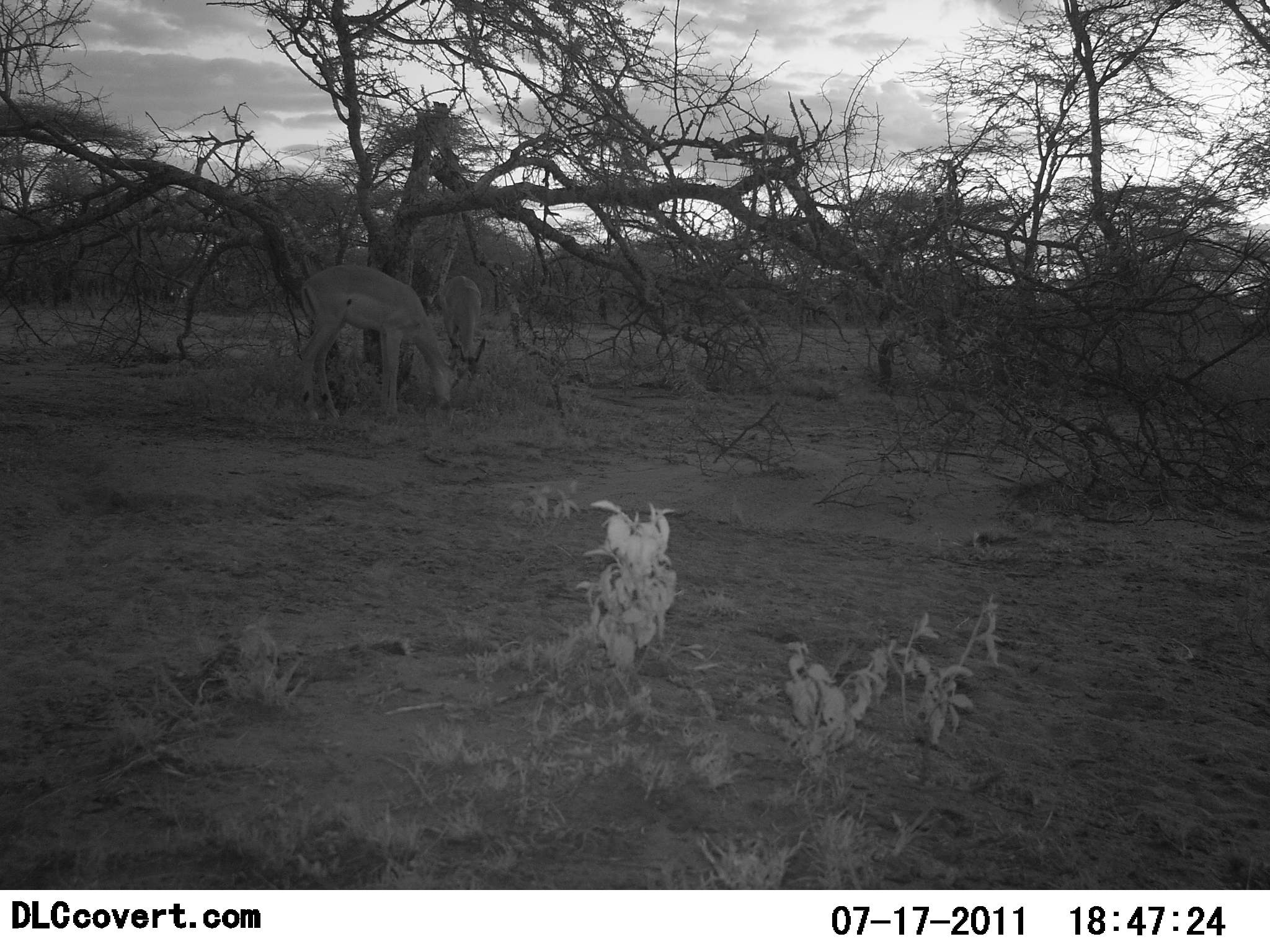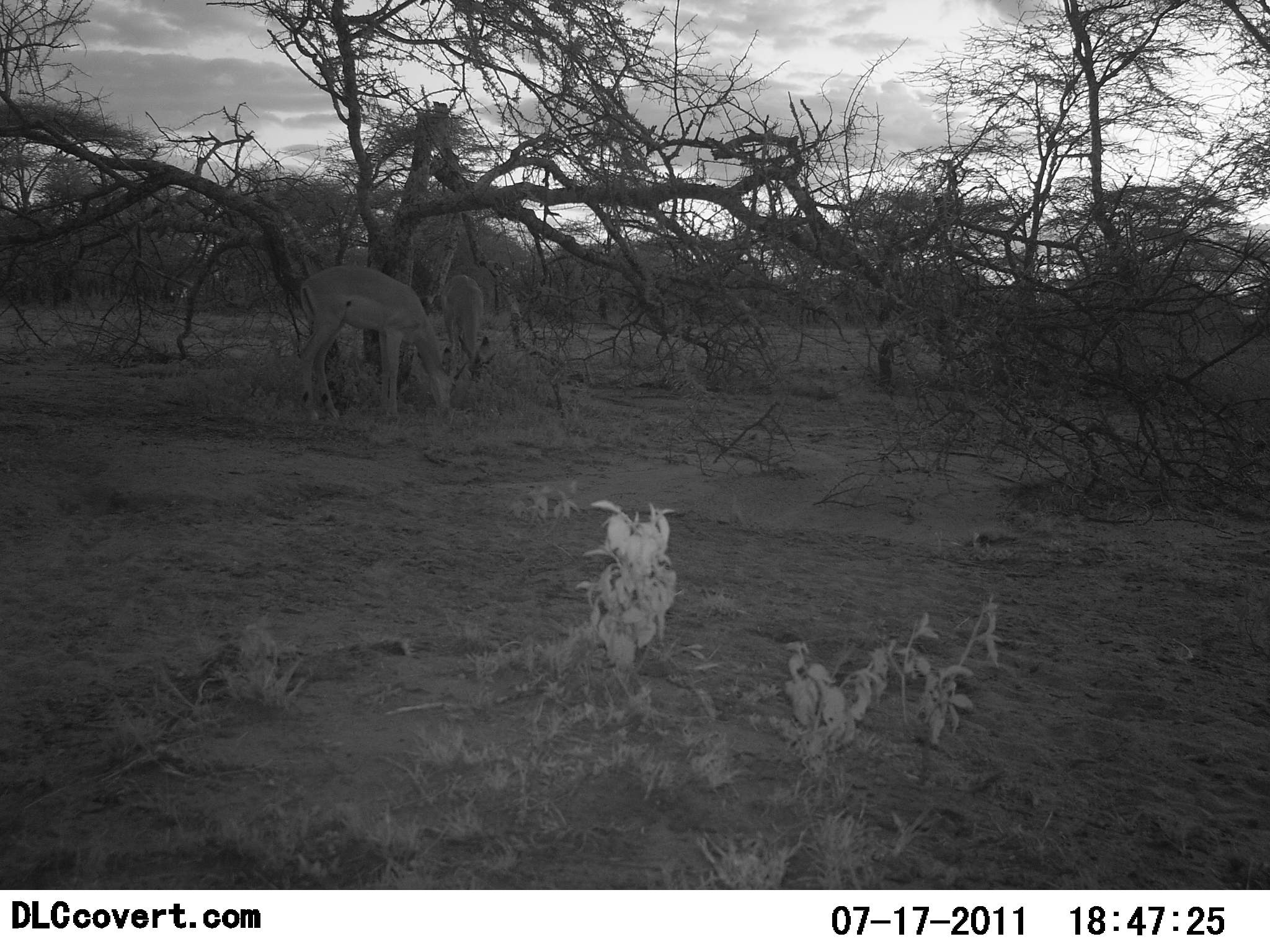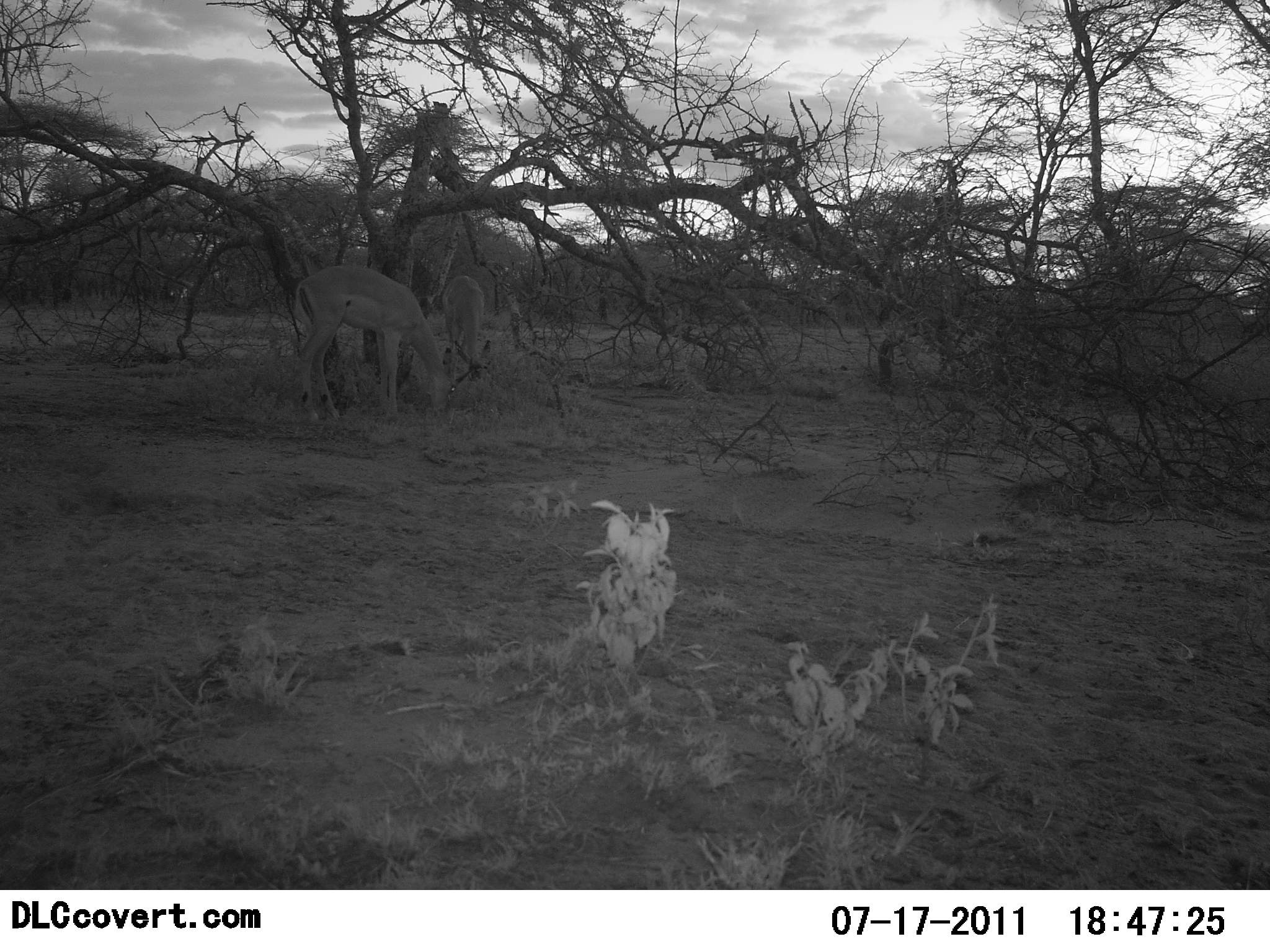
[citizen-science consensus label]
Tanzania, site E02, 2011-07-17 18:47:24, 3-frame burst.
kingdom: Animalia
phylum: Chordata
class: Mammalia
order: Artiodactyla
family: Bovidae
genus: Aepyceros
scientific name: Aepyceros melampus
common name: impala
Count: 2.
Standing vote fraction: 33%.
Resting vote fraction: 0%.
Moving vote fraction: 0%.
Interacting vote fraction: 0%.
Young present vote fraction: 0%.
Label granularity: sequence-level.